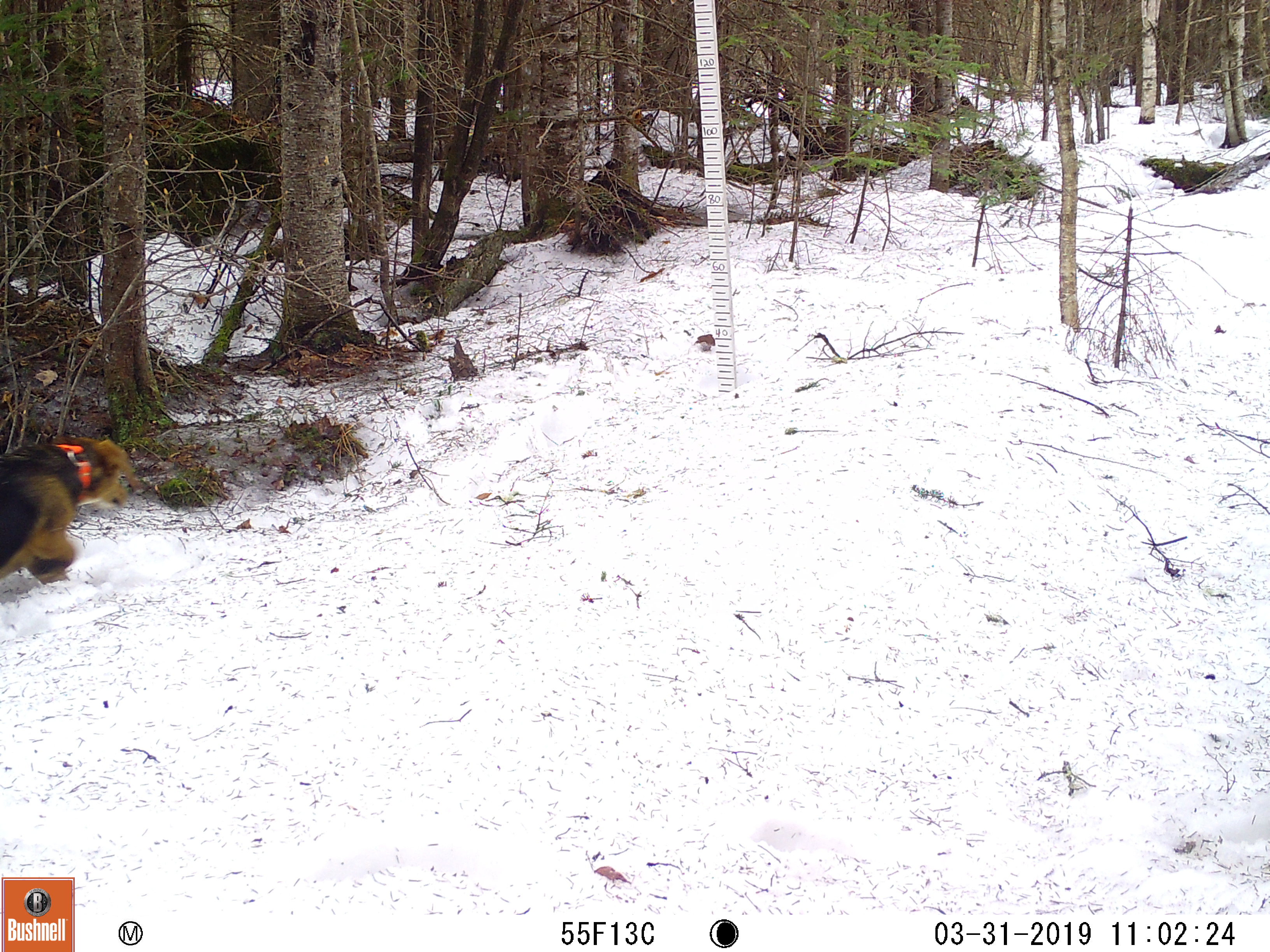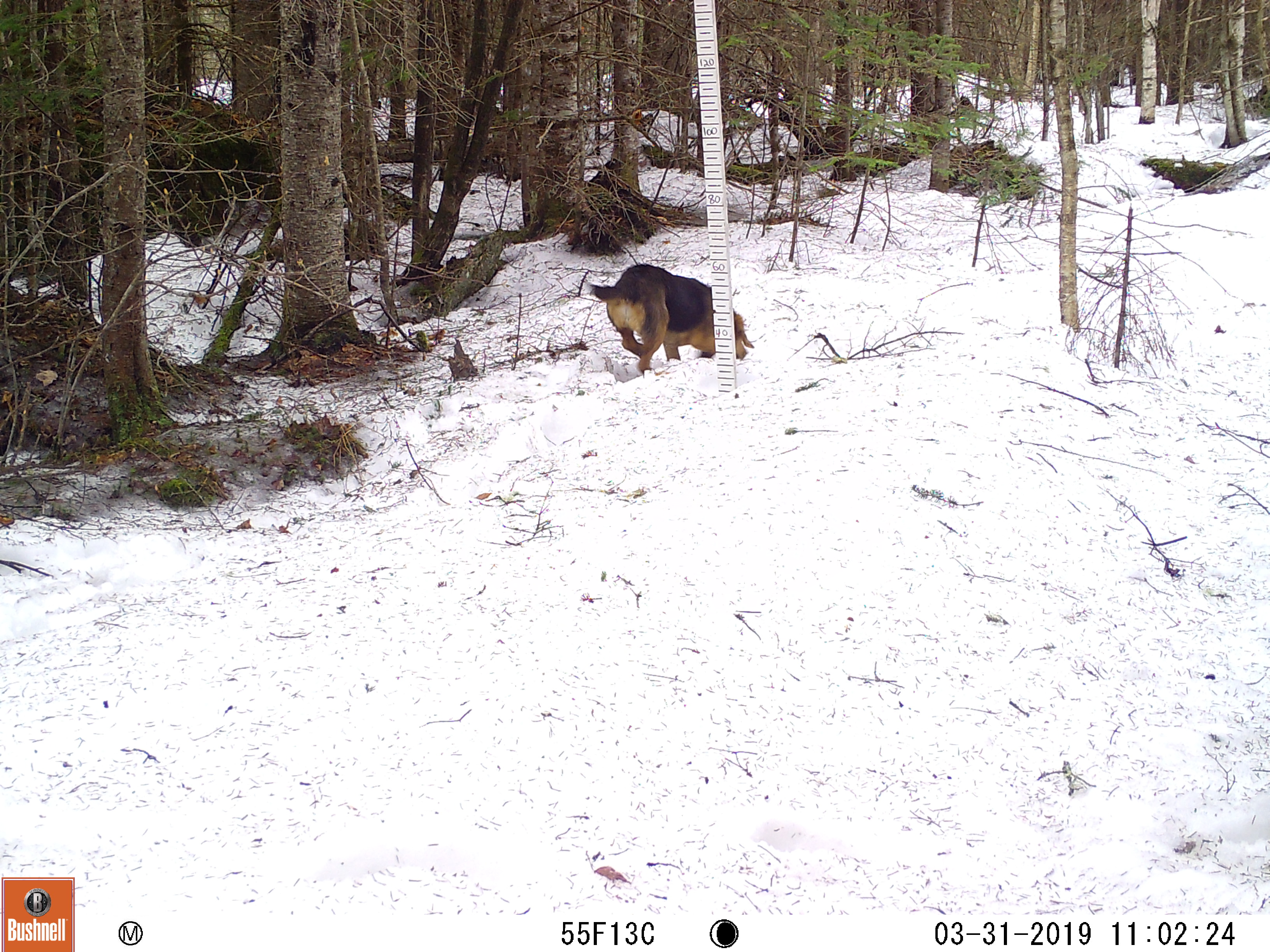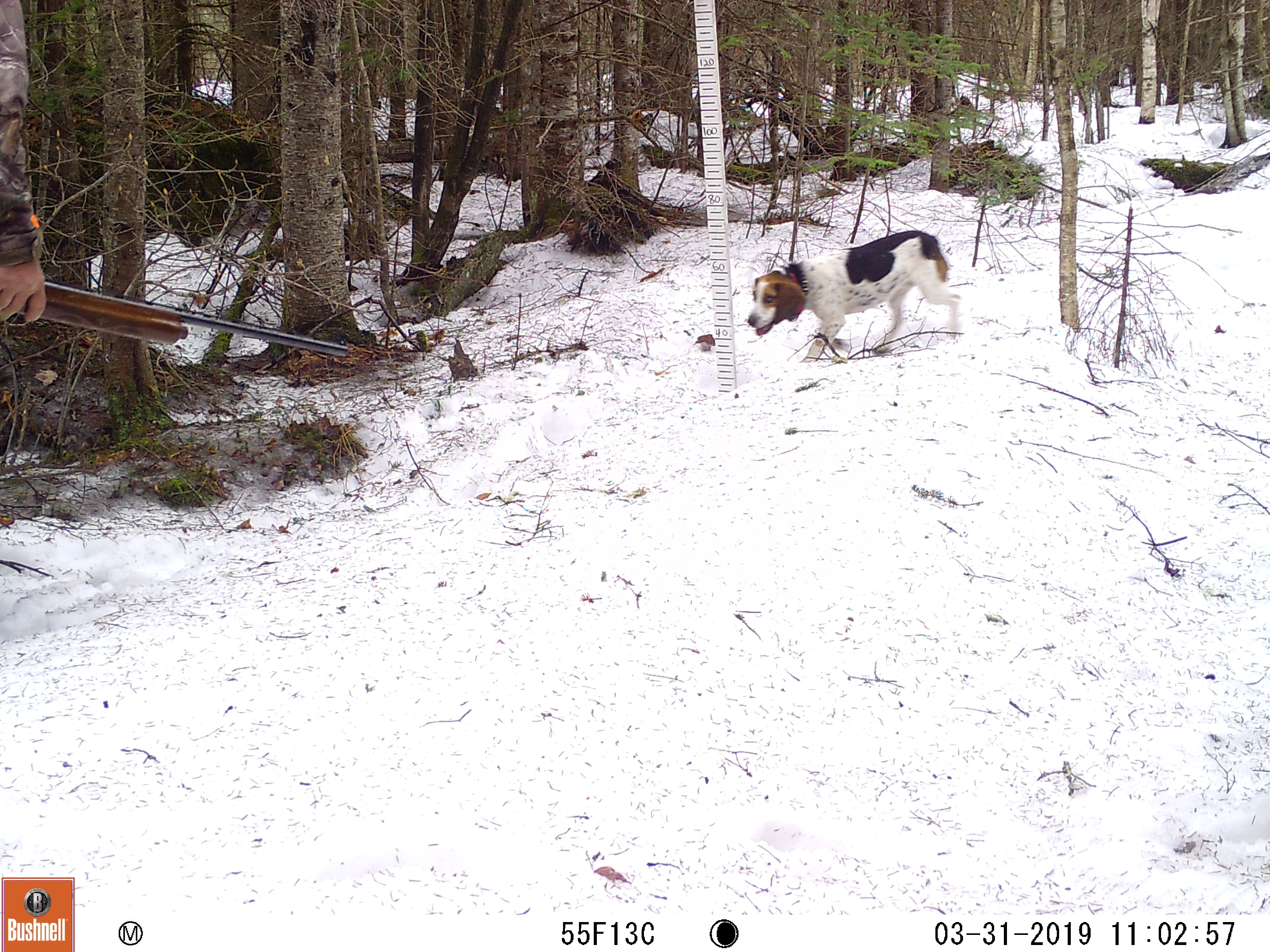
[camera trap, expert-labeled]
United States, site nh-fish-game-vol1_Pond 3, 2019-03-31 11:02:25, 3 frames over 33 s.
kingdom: Animalia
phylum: Chordata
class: Mammalia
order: Carnivora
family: Canidae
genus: Canis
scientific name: Canis familiaris familiaris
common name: domestic dog